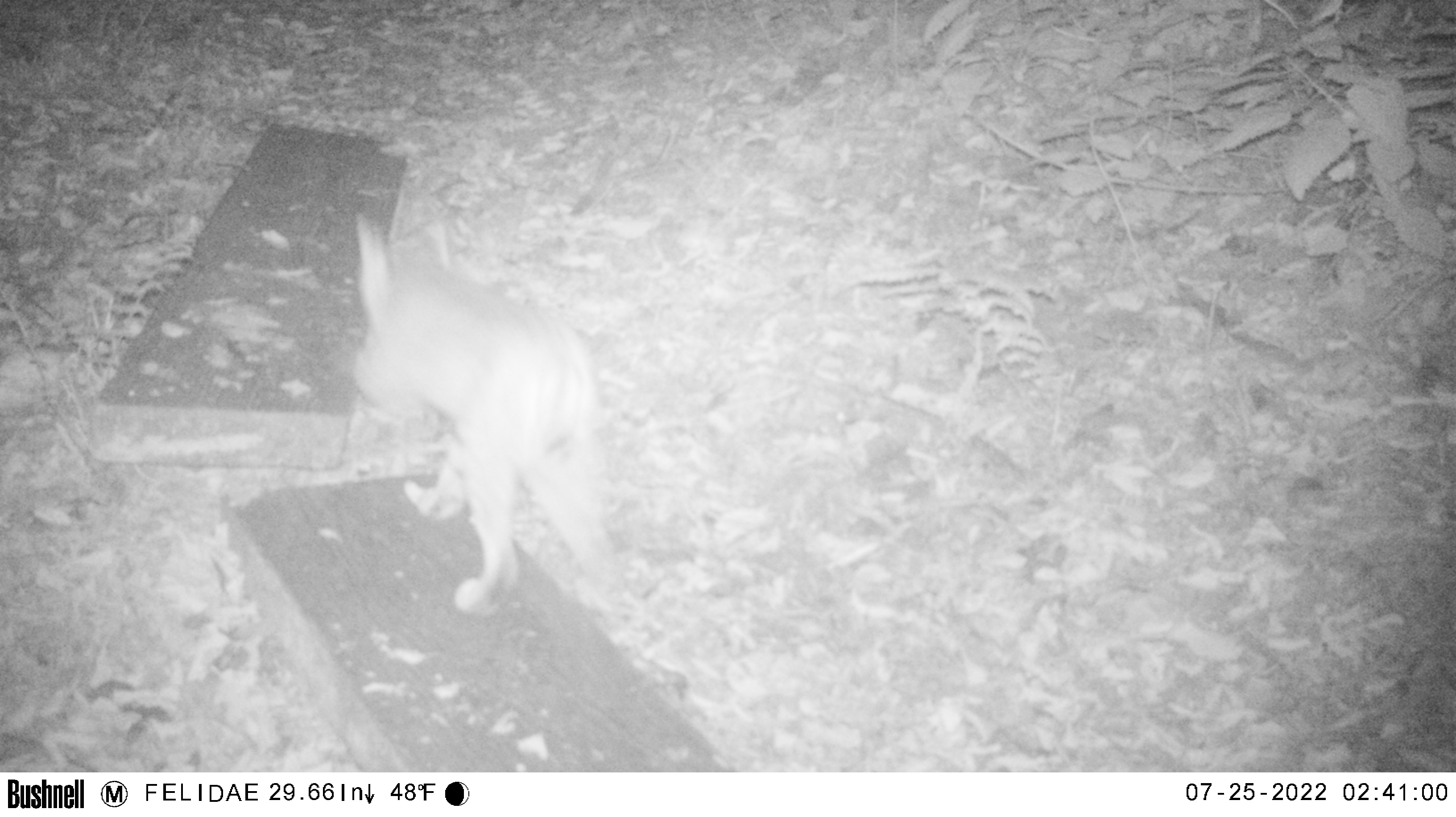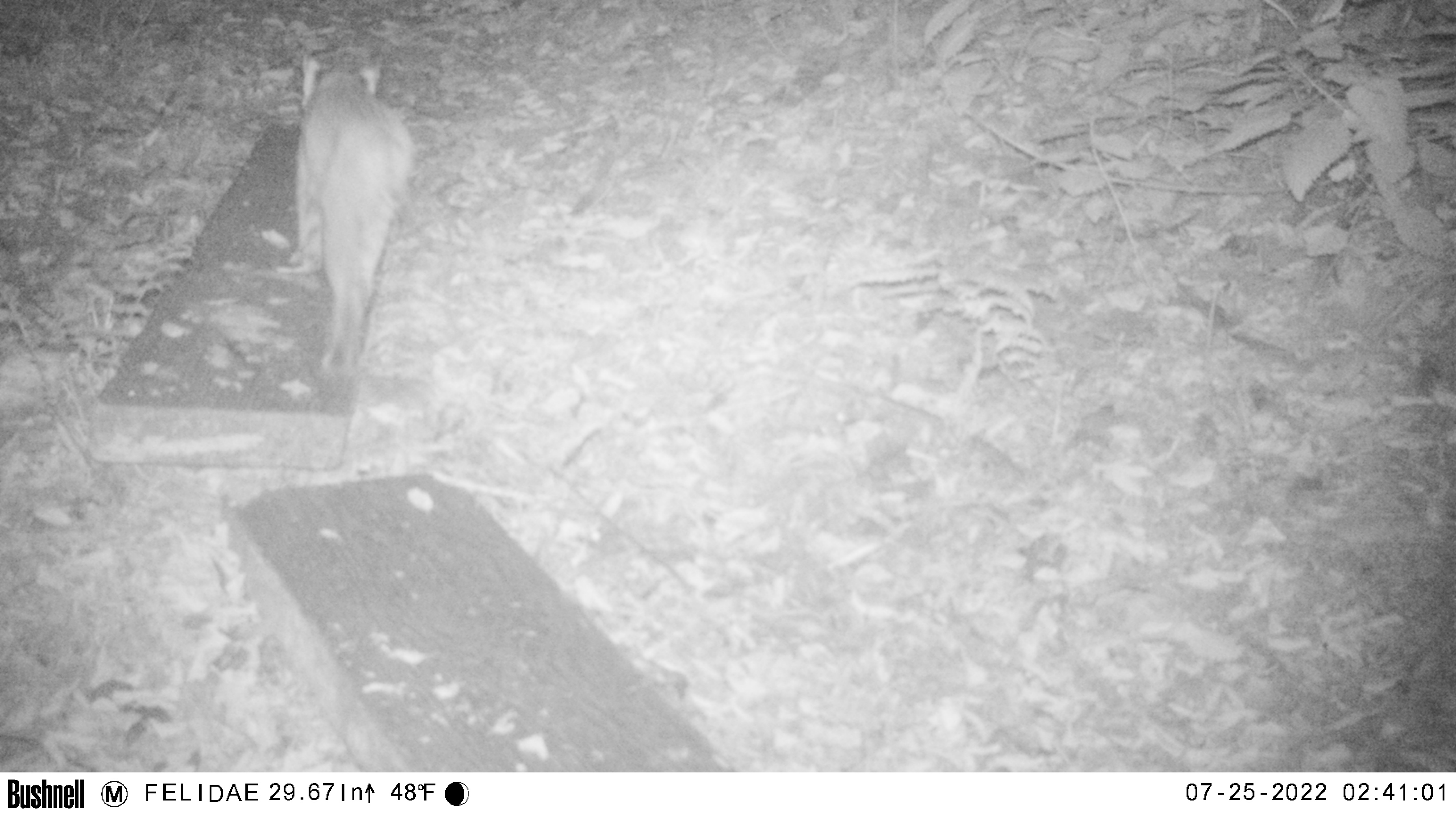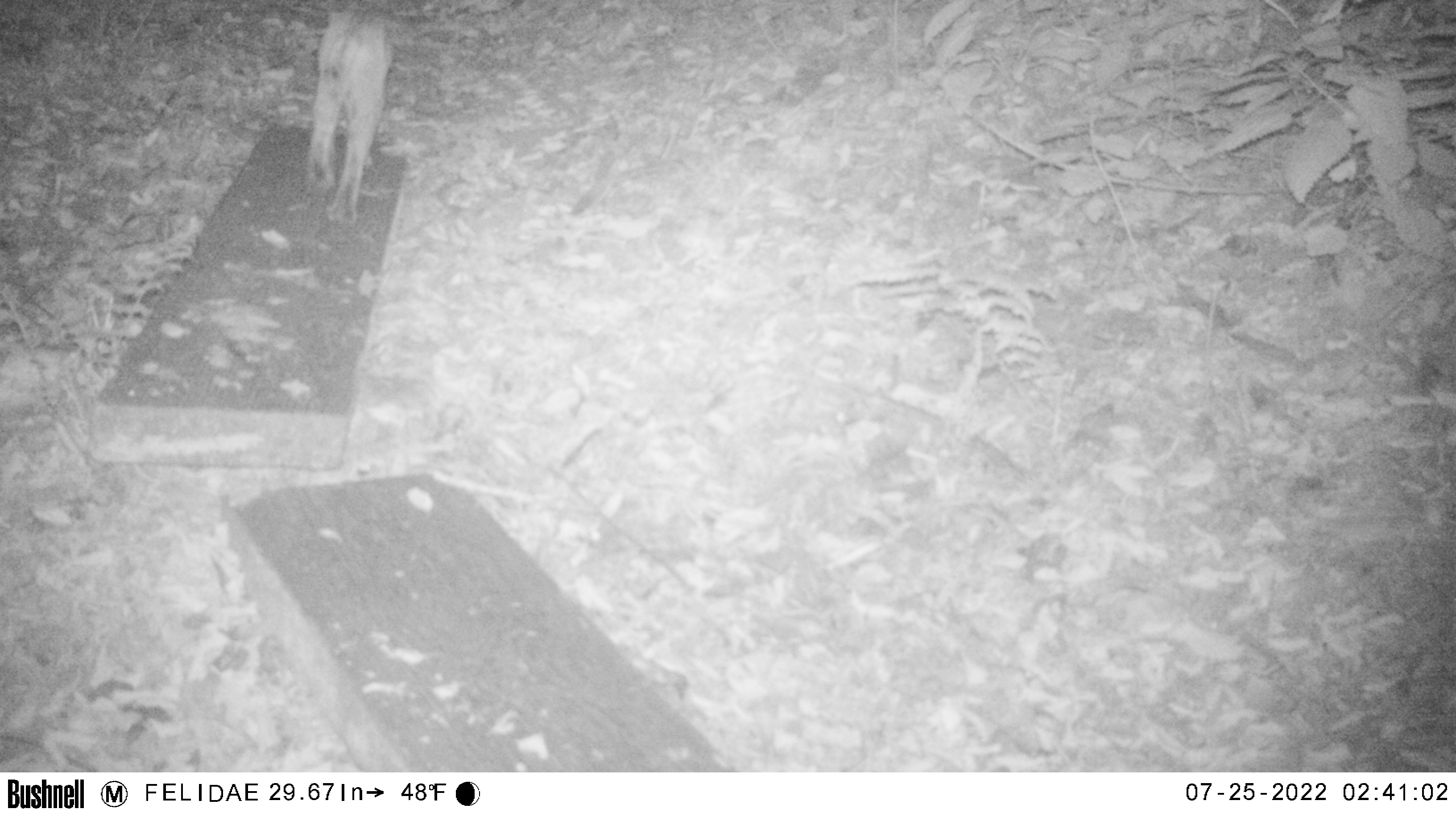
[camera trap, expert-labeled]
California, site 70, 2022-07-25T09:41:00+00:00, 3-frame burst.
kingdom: Animalia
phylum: Chordata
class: Mammalia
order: Carnivora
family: Felidae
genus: Lynx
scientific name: Lynx rufus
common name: bobcat